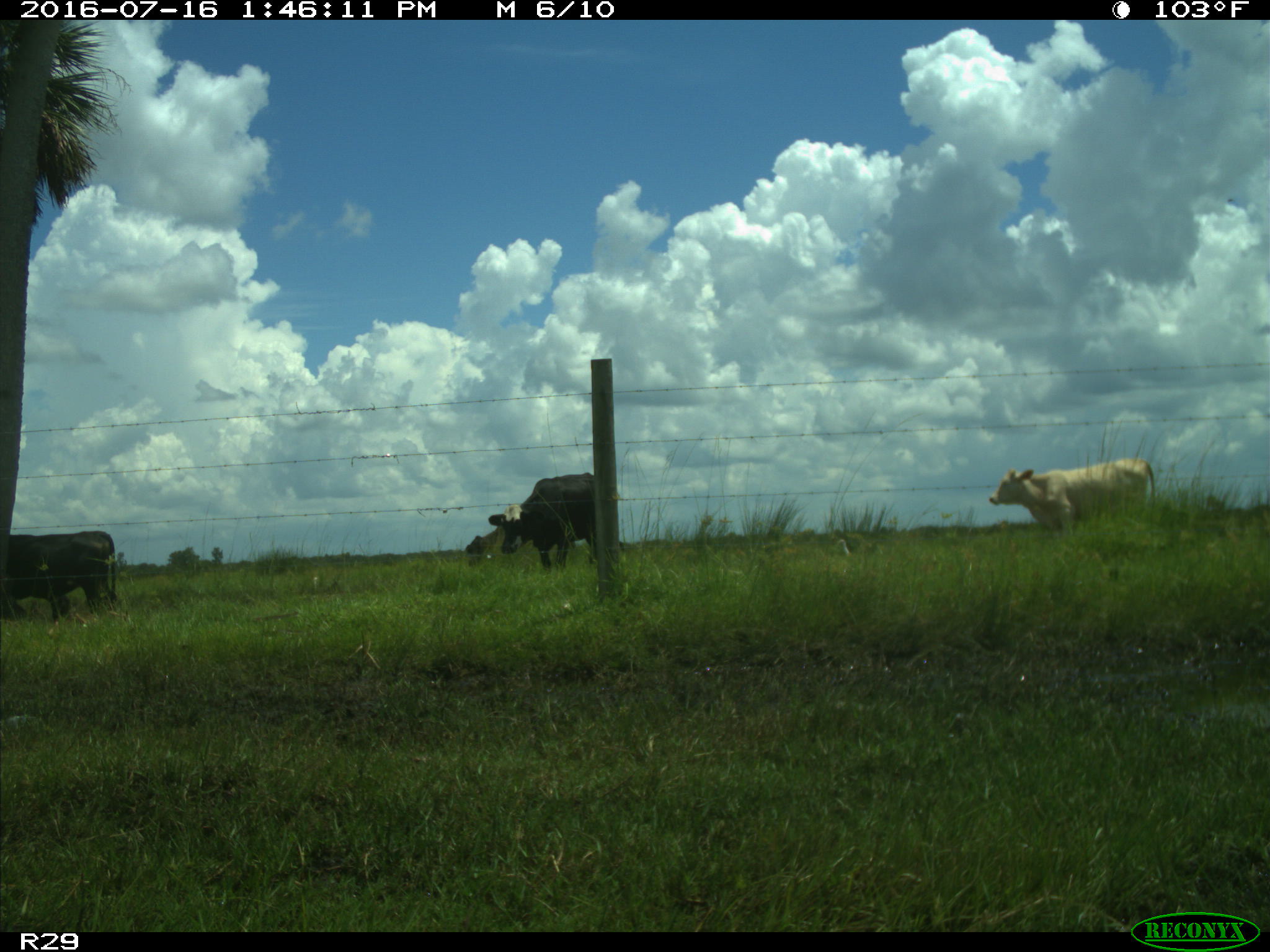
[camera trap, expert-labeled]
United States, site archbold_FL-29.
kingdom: Animalia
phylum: Chordata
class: Mammalia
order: Artiodactyla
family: Bovidae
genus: Bos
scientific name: Bos taurus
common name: domestic cow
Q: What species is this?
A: Bos taurus (domestic cow).